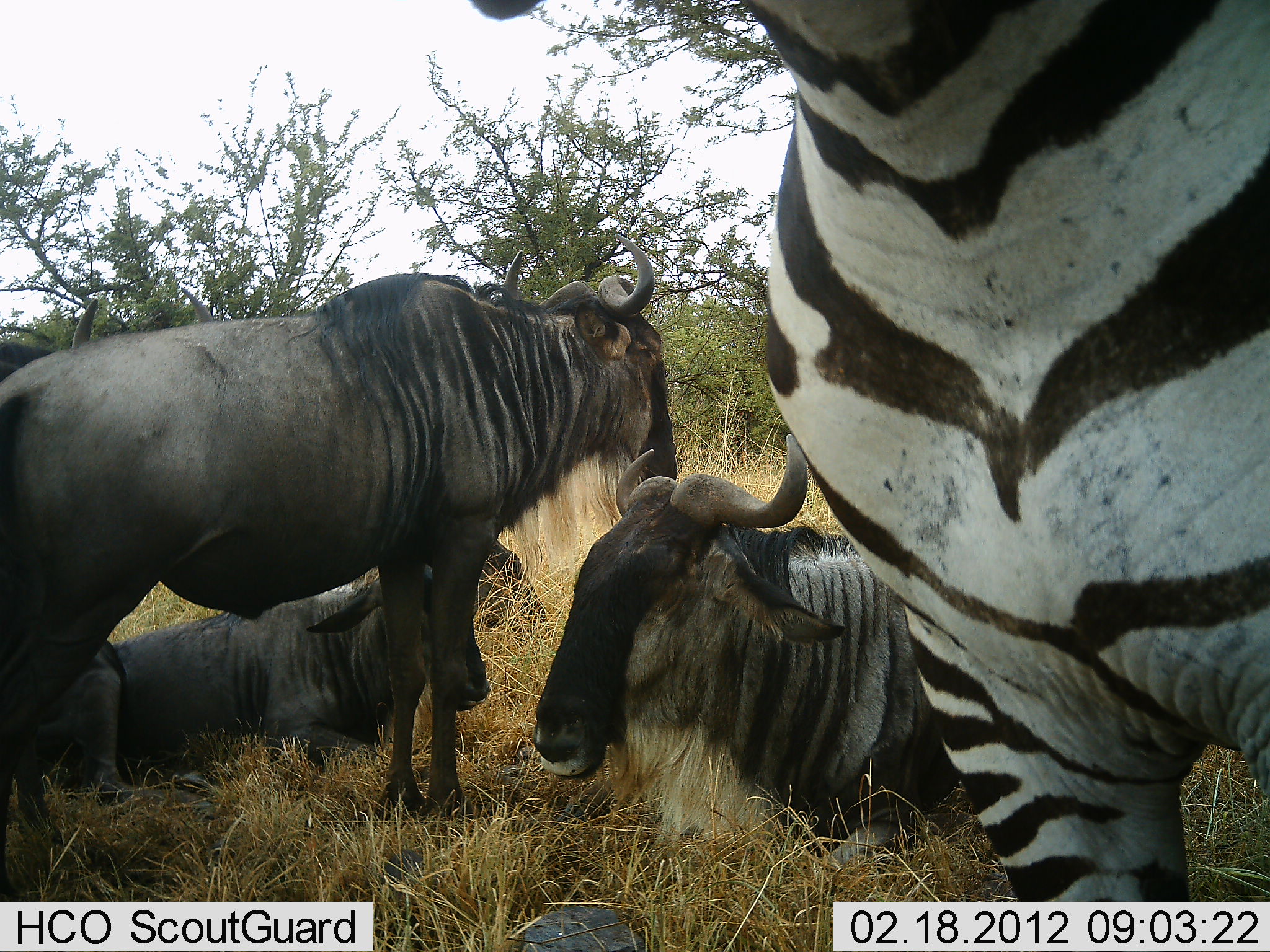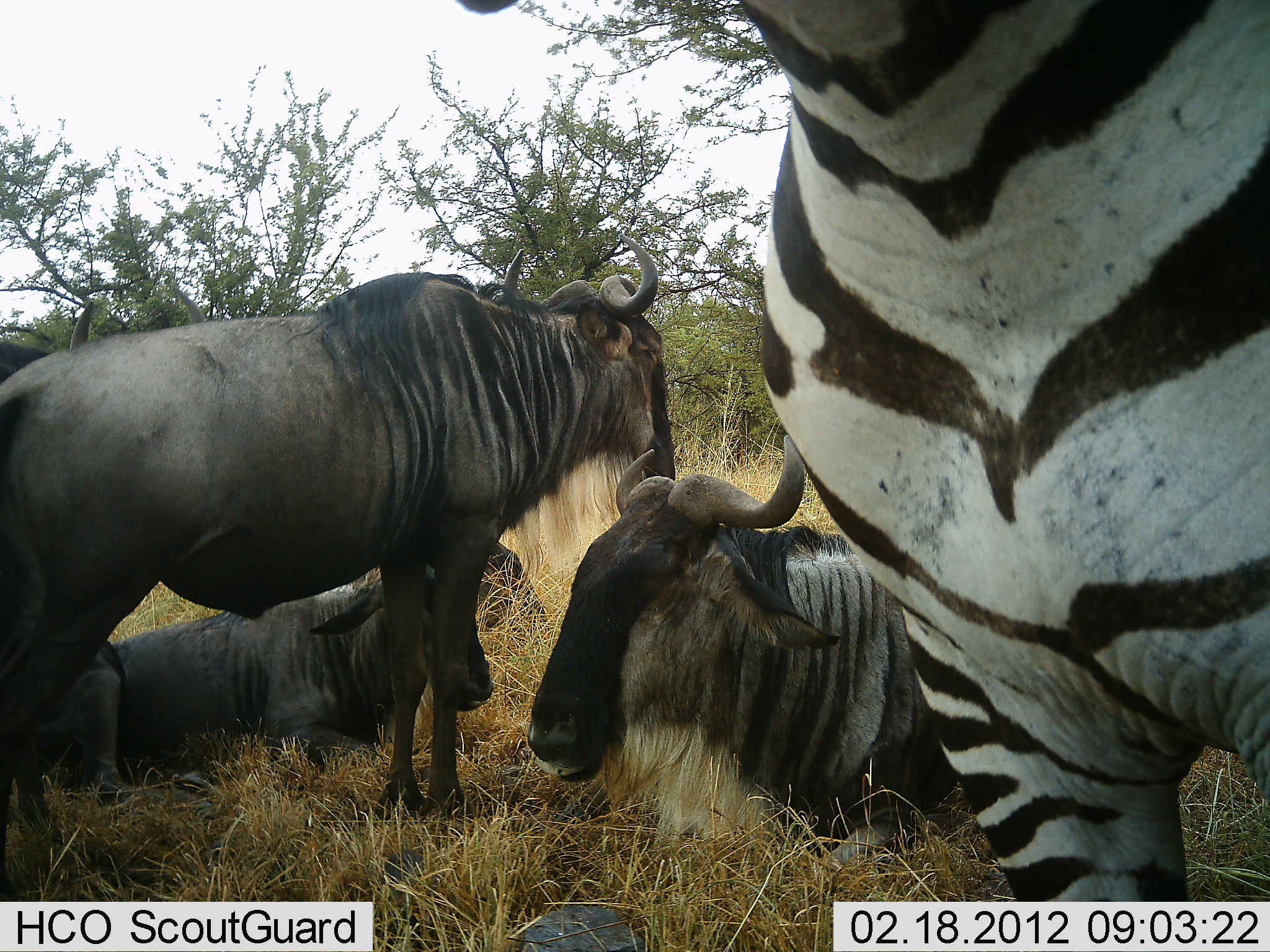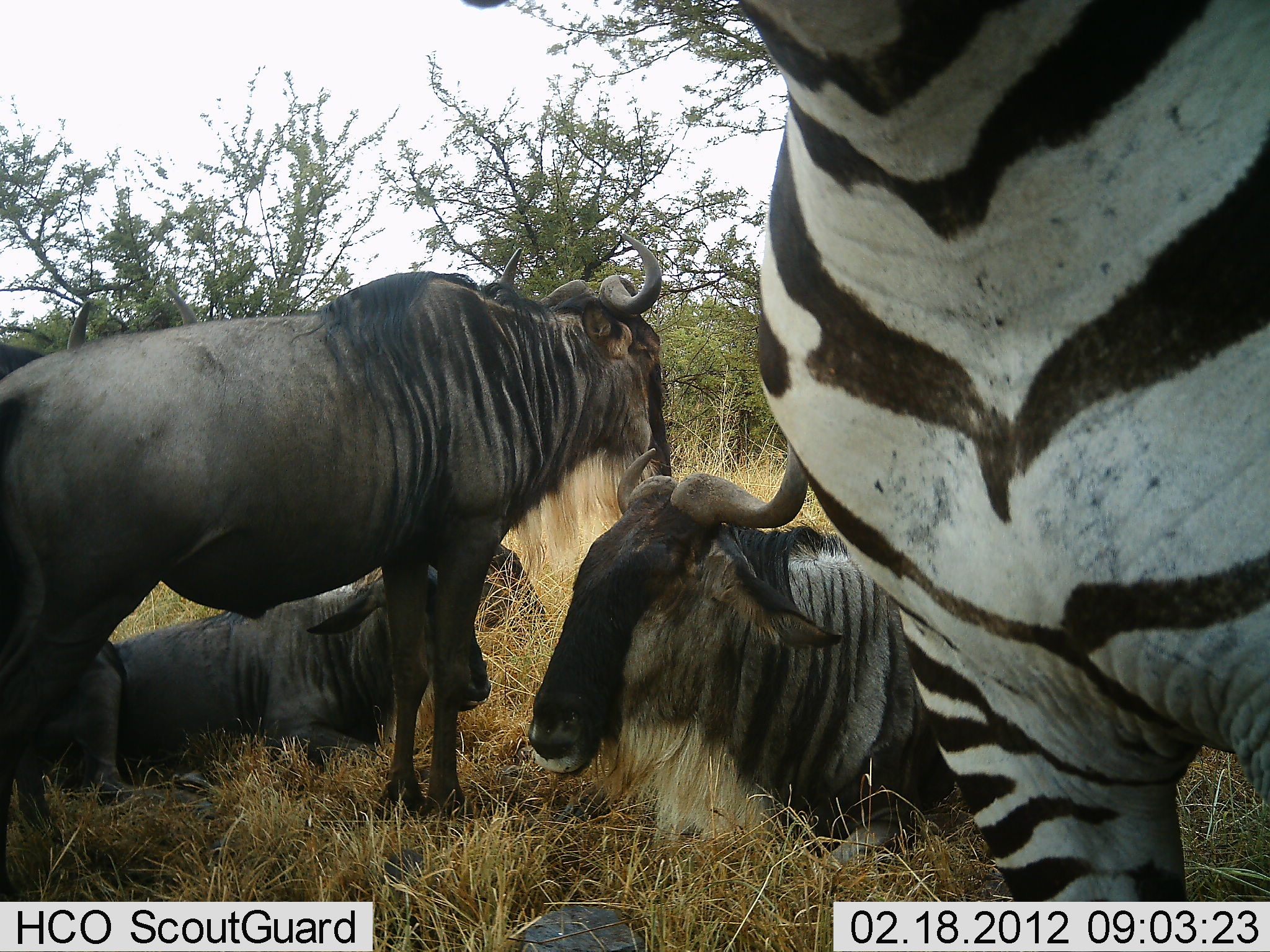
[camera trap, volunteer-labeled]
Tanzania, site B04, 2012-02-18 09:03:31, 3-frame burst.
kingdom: Animalia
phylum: Chordata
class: Mammalia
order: Artiodactyla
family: Bovidae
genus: Connochaetes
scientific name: Connochaetes taurinus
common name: blue wildebeest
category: wildebeest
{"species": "wildebeest (blue wildebeest) (Connochaetes taurinus)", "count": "3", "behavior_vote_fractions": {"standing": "72%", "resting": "100%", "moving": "0%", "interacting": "0%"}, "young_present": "0%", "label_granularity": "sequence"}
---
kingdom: Animalia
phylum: Chordata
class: Mammalia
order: Perissodactyla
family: Equidae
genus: Equus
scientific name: Equus quagga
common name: plains zebra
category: zebra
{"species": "zebra (plains zebra) (Equus quagga)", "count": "1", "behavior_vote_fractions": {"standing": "96%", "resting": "0%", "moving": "4%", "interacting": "0%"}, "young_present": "0%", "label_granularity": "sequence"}